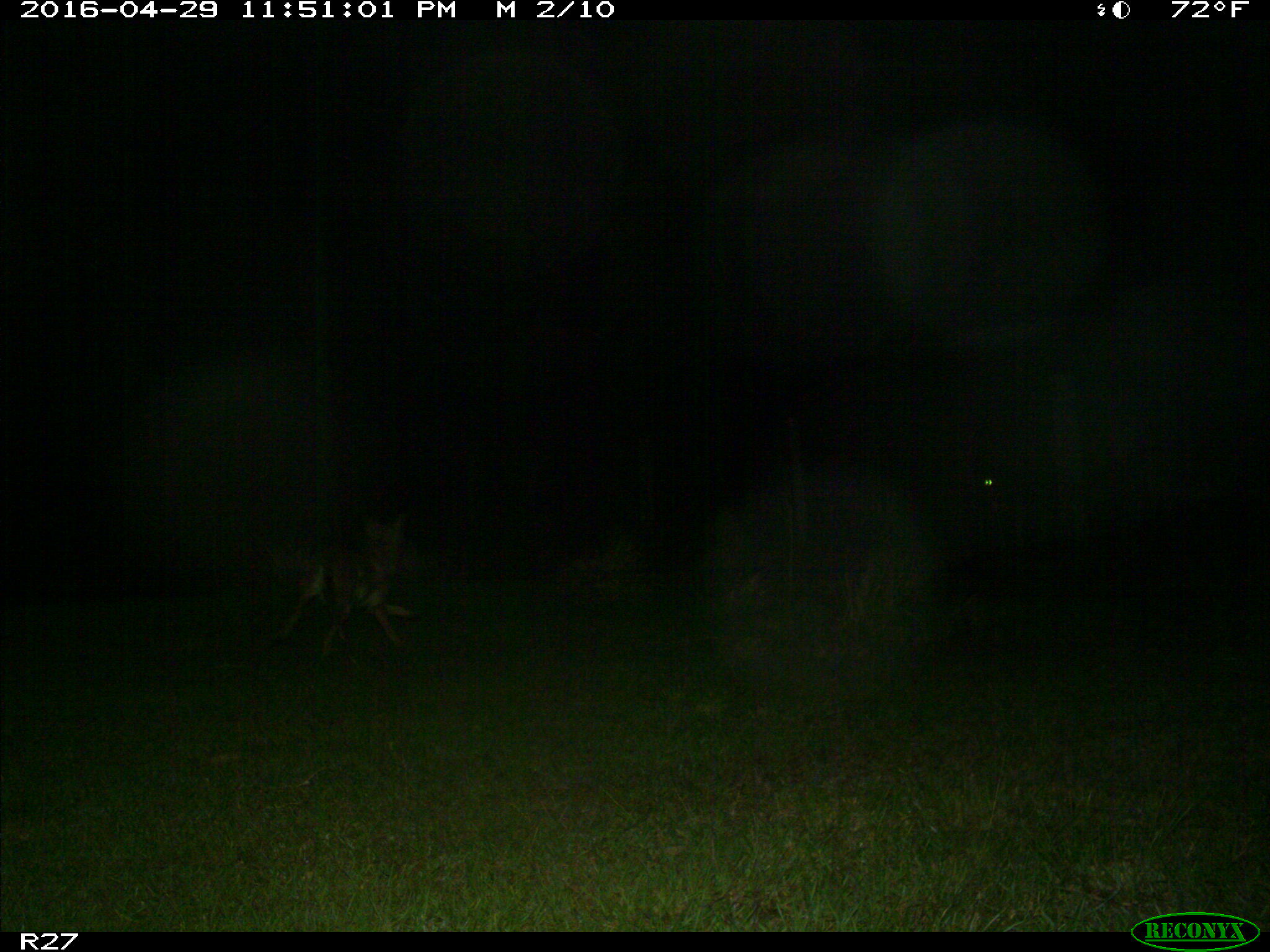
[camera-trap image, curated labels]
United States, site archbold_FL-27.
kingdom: Animalia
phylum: Chordata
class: Mammalia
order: Carnivora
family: Canidae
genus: Canis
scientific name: Canis latrans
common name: coyote